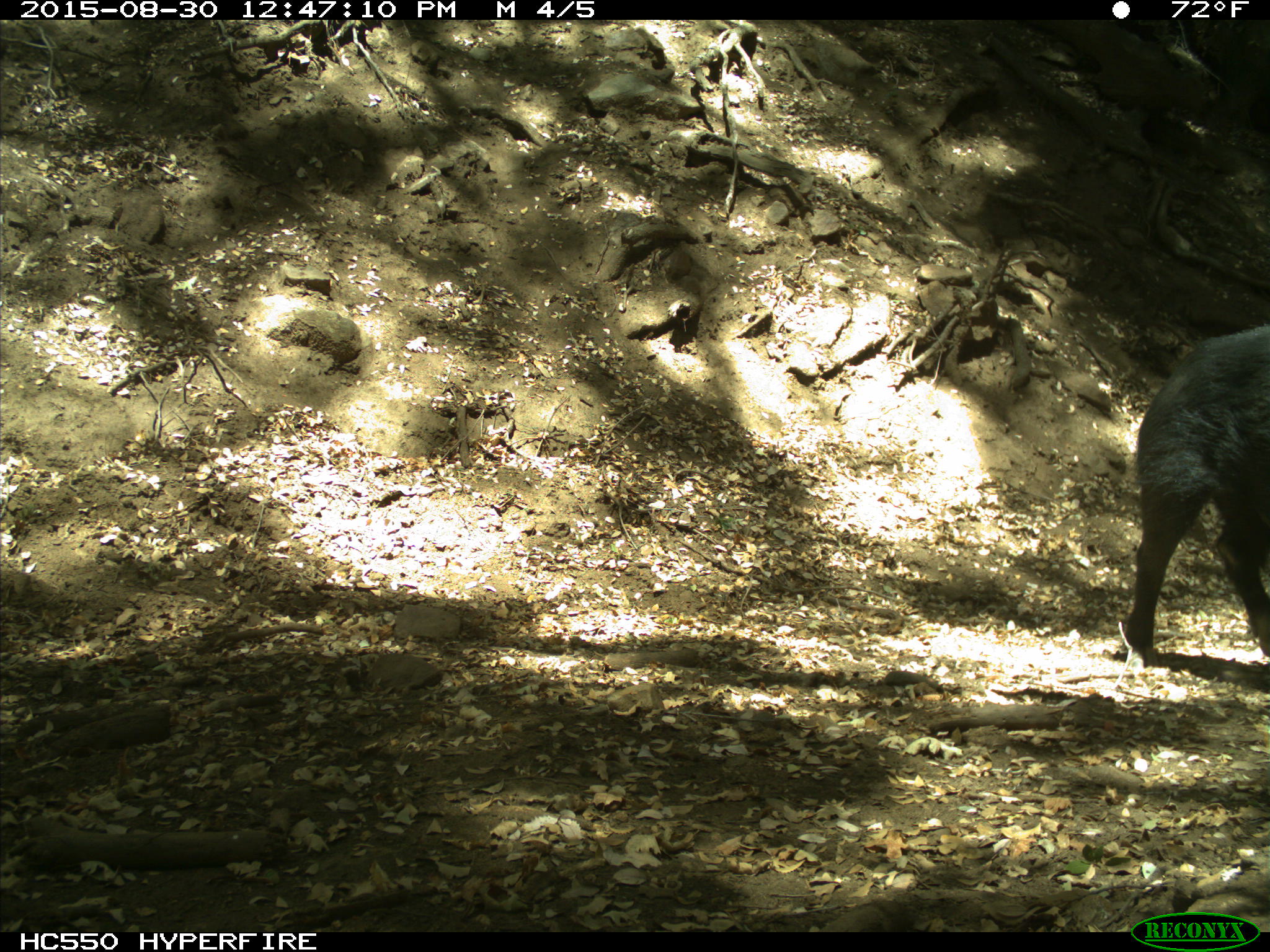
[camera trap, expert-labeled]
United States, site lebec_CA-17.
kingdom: Animalia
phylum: Chordata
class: Mammalia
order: Artiodactyla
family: Suidae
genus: Sus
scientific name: Sus scrofa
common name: wild boar